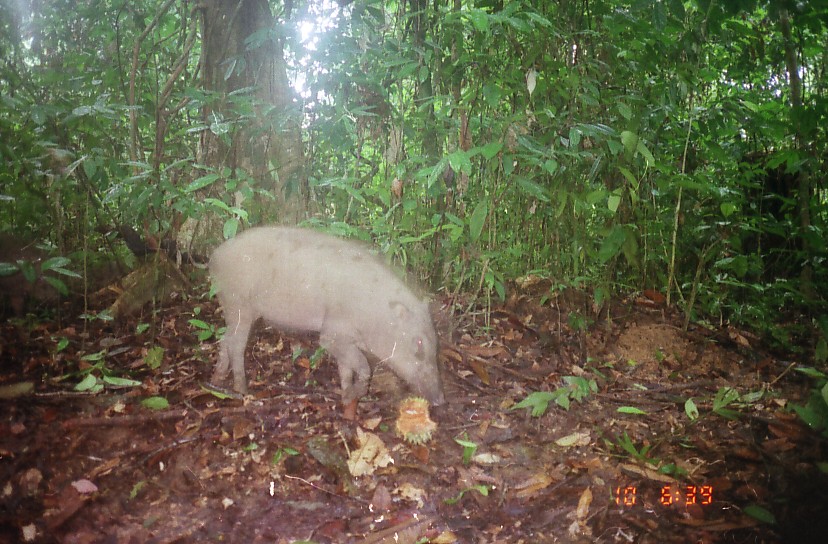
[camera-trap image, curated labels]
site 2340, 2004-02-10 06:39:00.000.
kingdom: Animalia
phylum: Chordata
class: Mammalia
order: Artiodactyla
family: Suidae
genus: Sus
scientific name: Sus scrofa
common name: wild boar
Sus scrofa (wild boar), count 1.